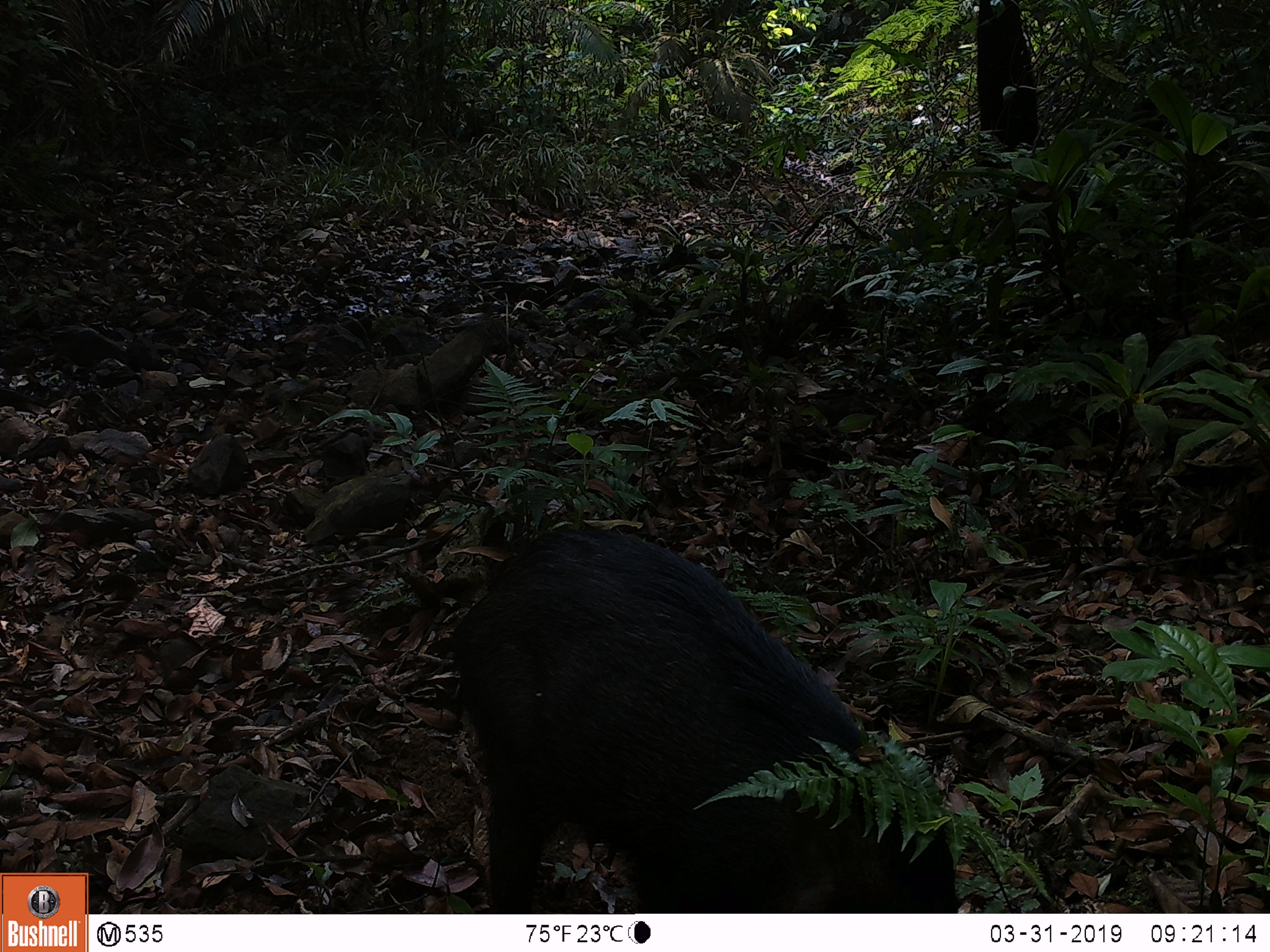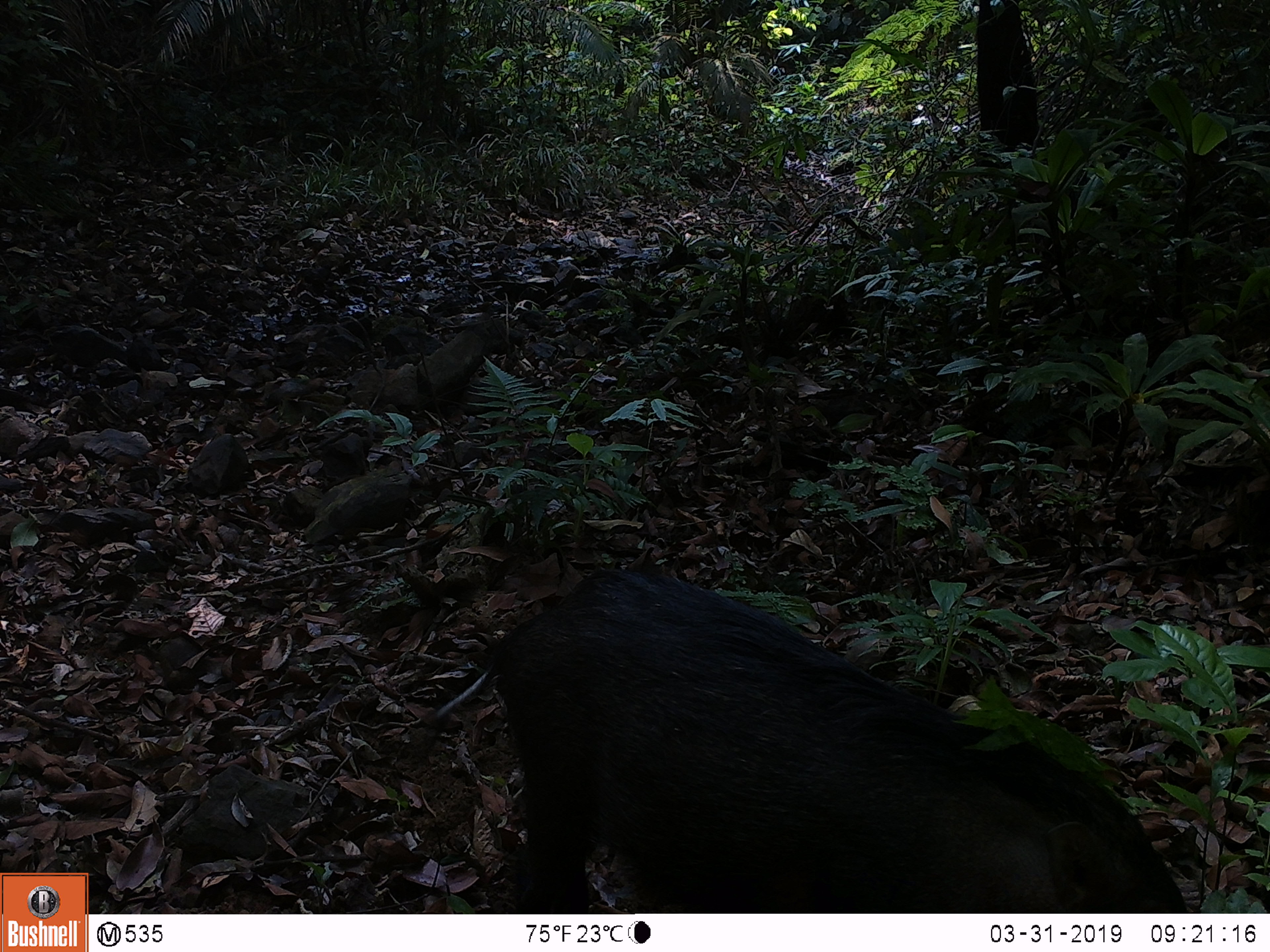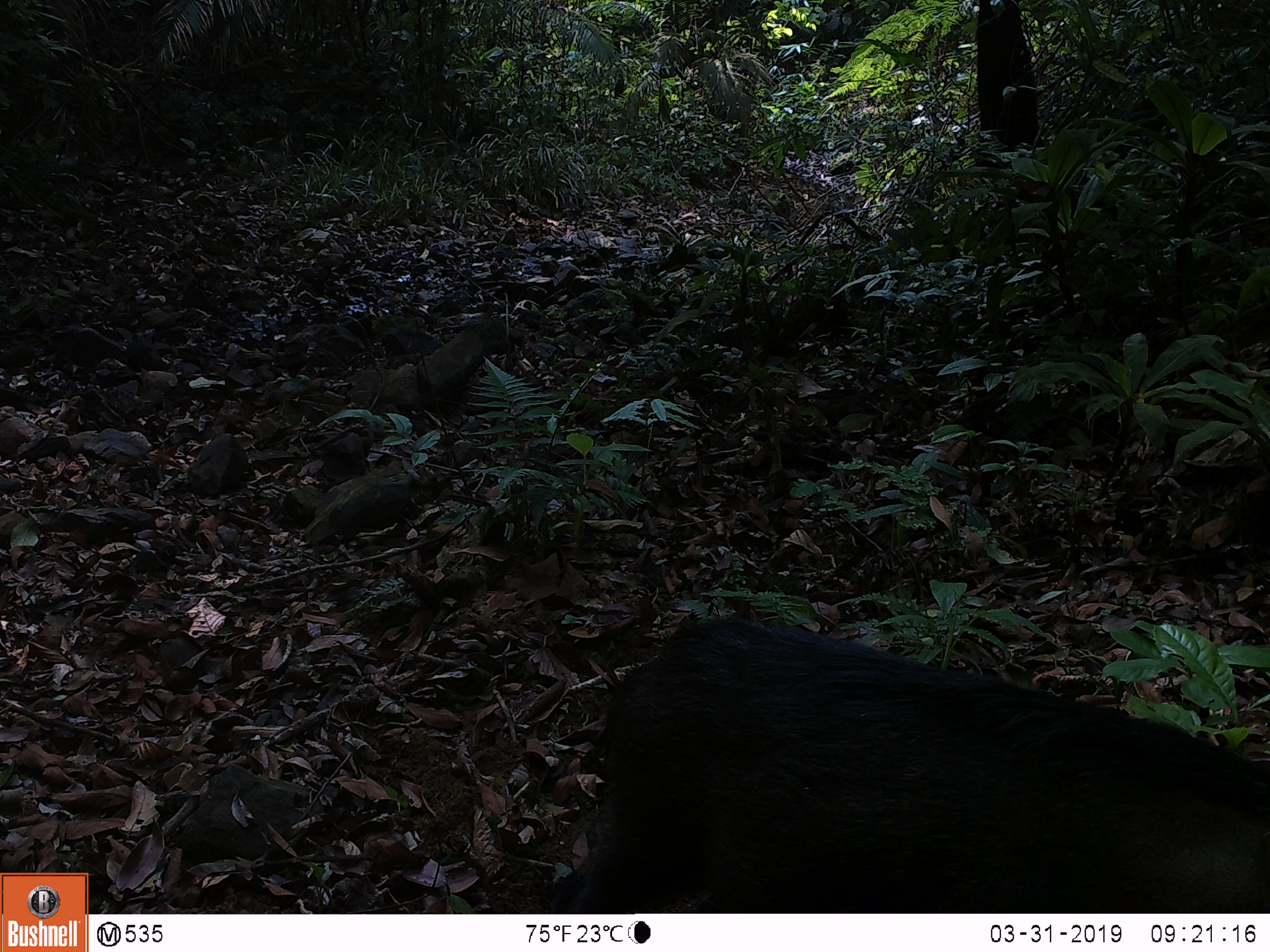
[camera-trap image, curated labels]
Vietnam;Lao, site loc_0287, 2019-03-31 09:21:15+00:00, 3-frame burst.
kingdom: Animalia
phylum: Chordata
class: Mammalia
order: Artiodactyla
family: Suidae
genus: Sus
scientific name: Sus scrofa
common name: eurasian wild pig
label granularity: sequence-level